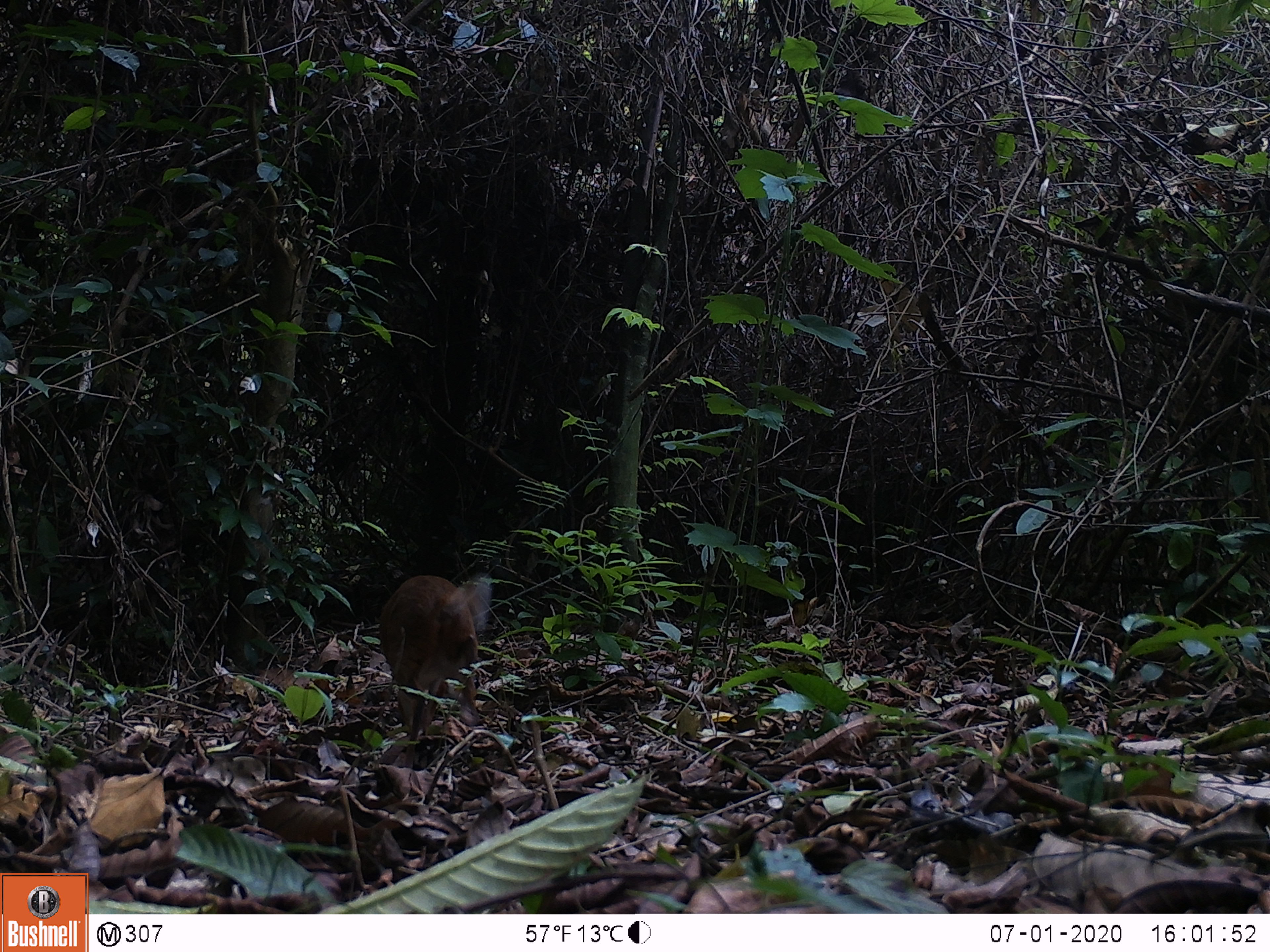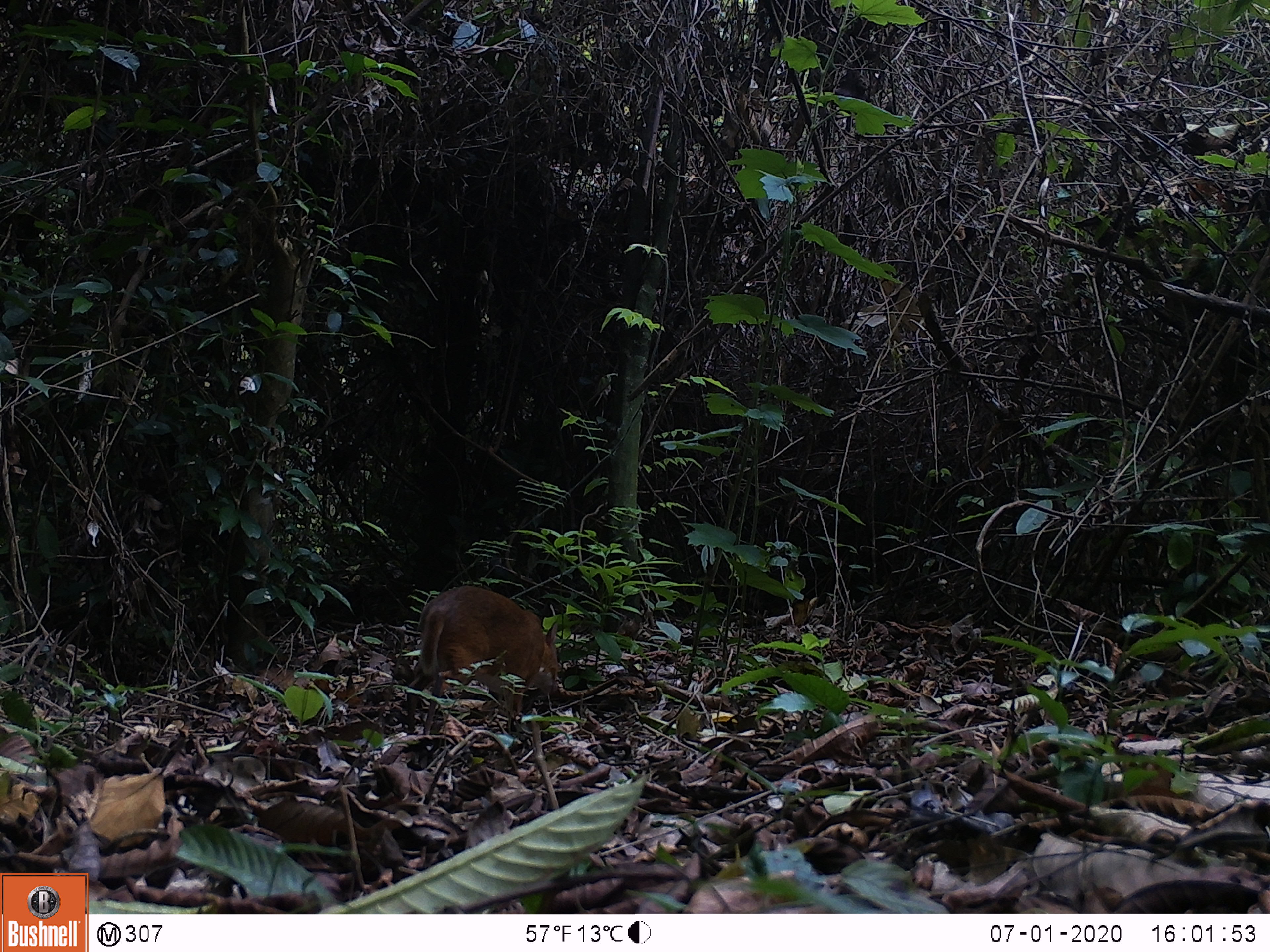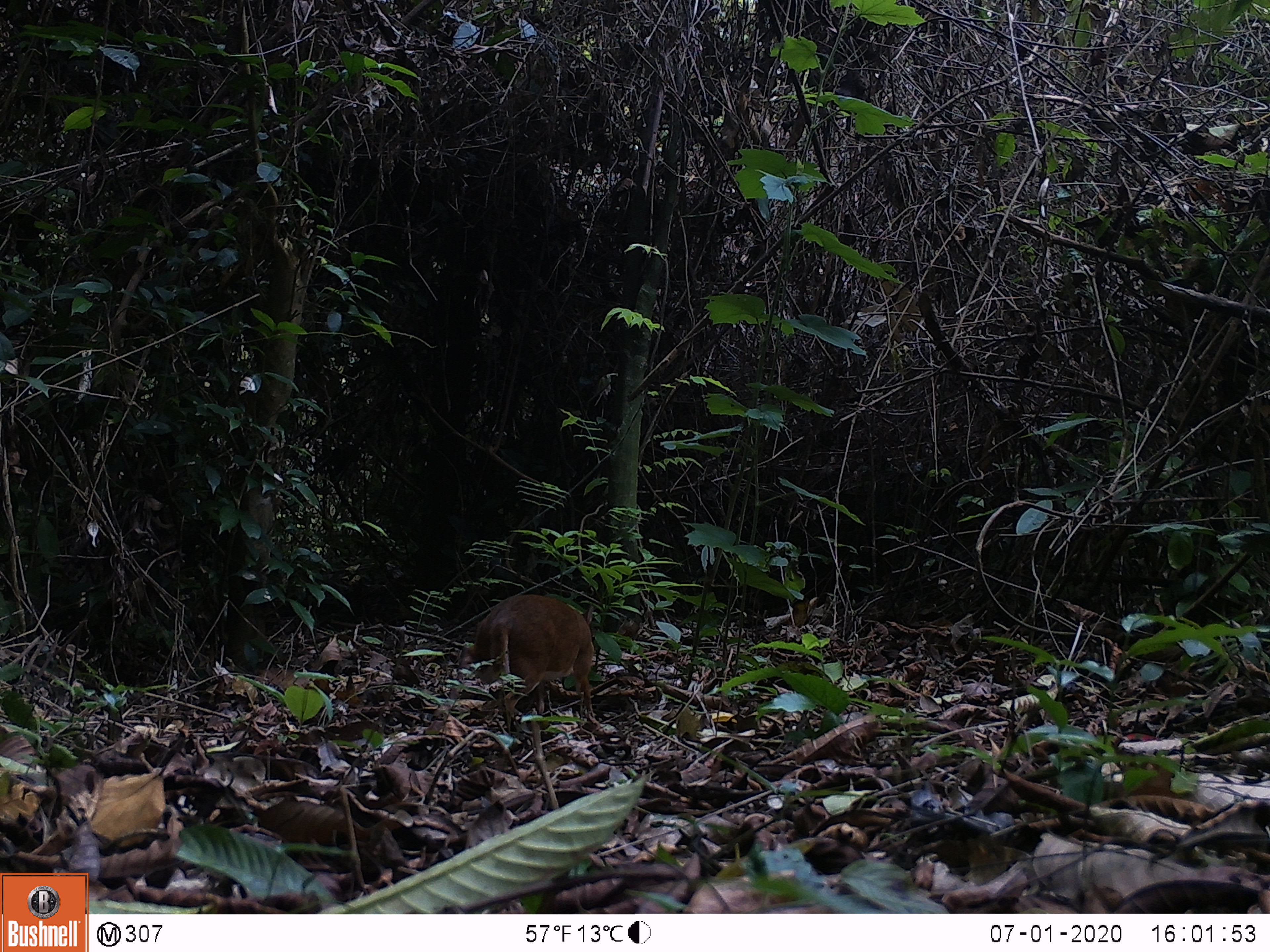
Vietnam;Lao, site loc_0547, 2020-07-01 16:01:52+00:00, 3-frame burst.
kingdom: Animalia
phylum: Chordata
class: Mammalia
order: Artiodactyla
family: Tragulidae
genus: Moschiola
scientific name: Moschiola meminna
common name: chevrotain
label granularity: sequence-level